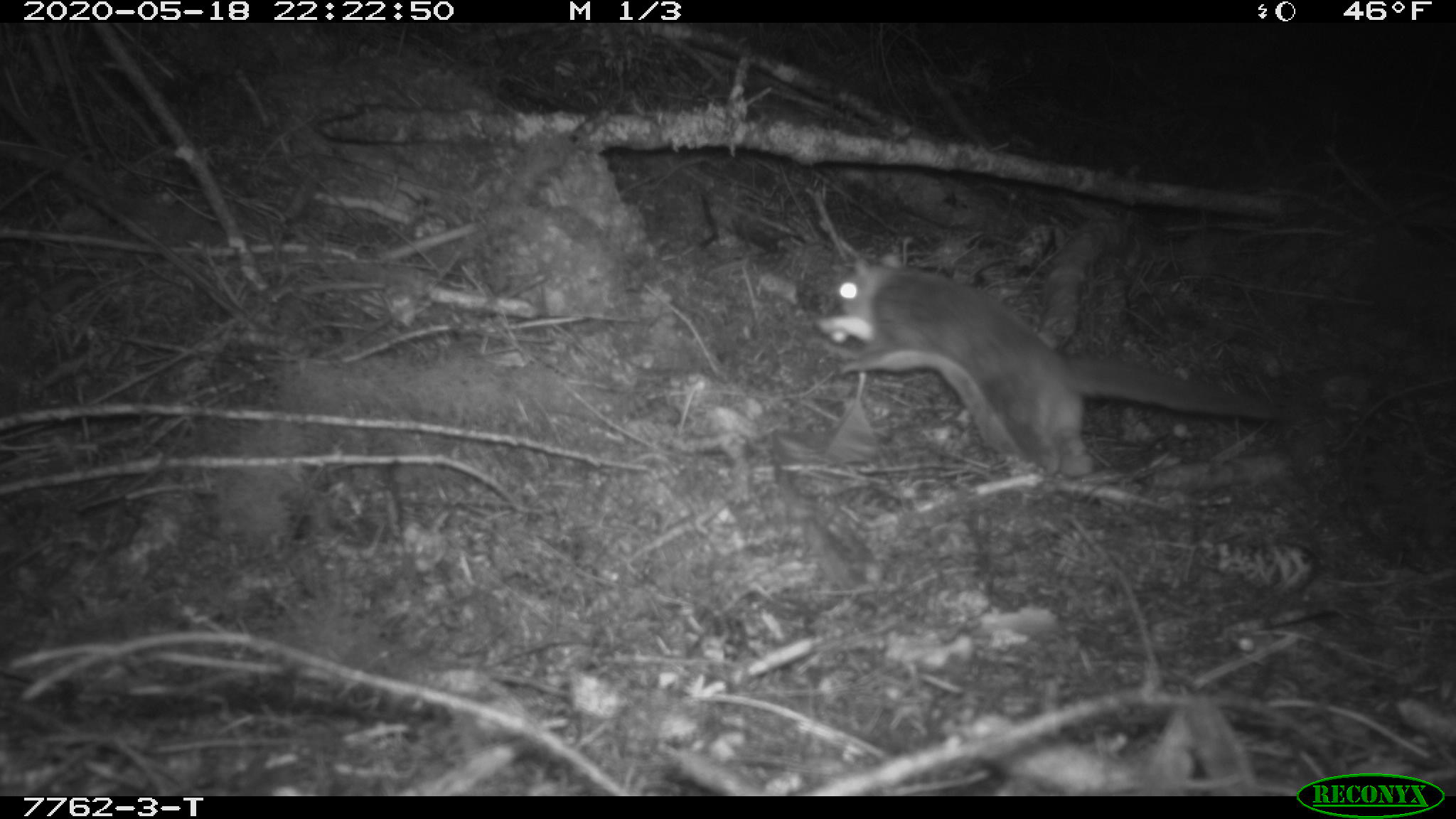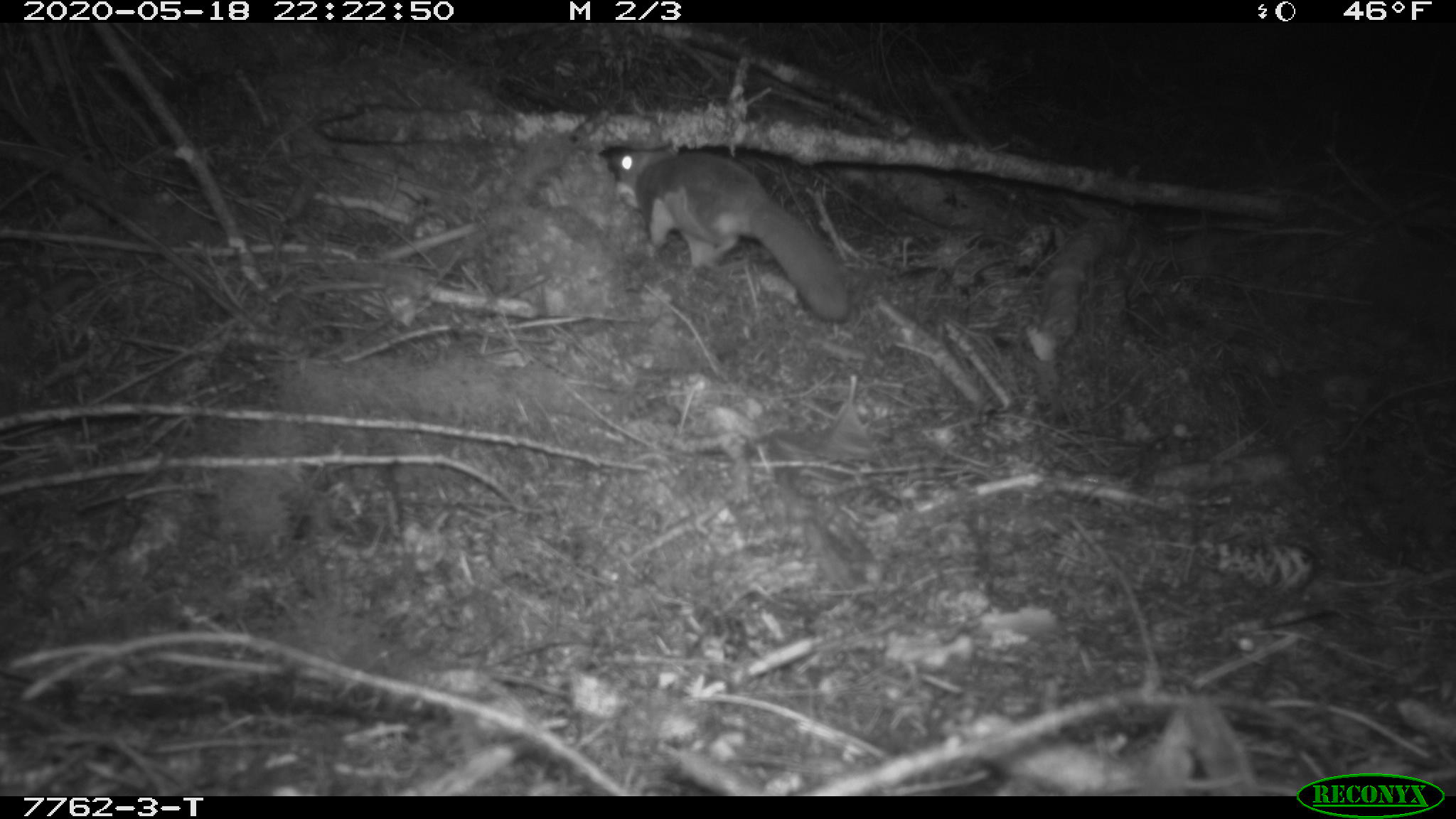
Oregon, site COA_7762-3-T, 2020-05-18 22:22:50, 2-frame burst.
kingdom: Animalia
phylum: Chordata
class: Mammalia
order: Rodentia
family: Sciuridae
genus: Glaucomys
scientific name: Glaucomys oregonensis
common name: humboldt's flying squirrel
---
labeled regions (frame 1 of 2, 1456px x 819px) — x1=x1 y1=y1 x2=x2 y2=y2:
humboldt's flying squirrel: x1=813 y1=243 x2=1292 y2=493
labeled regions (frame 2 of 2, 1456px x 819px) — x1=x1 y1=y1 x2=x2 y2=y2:
humboldt's flying squirrel: x1=603 y1=133 x2=865 y2=333